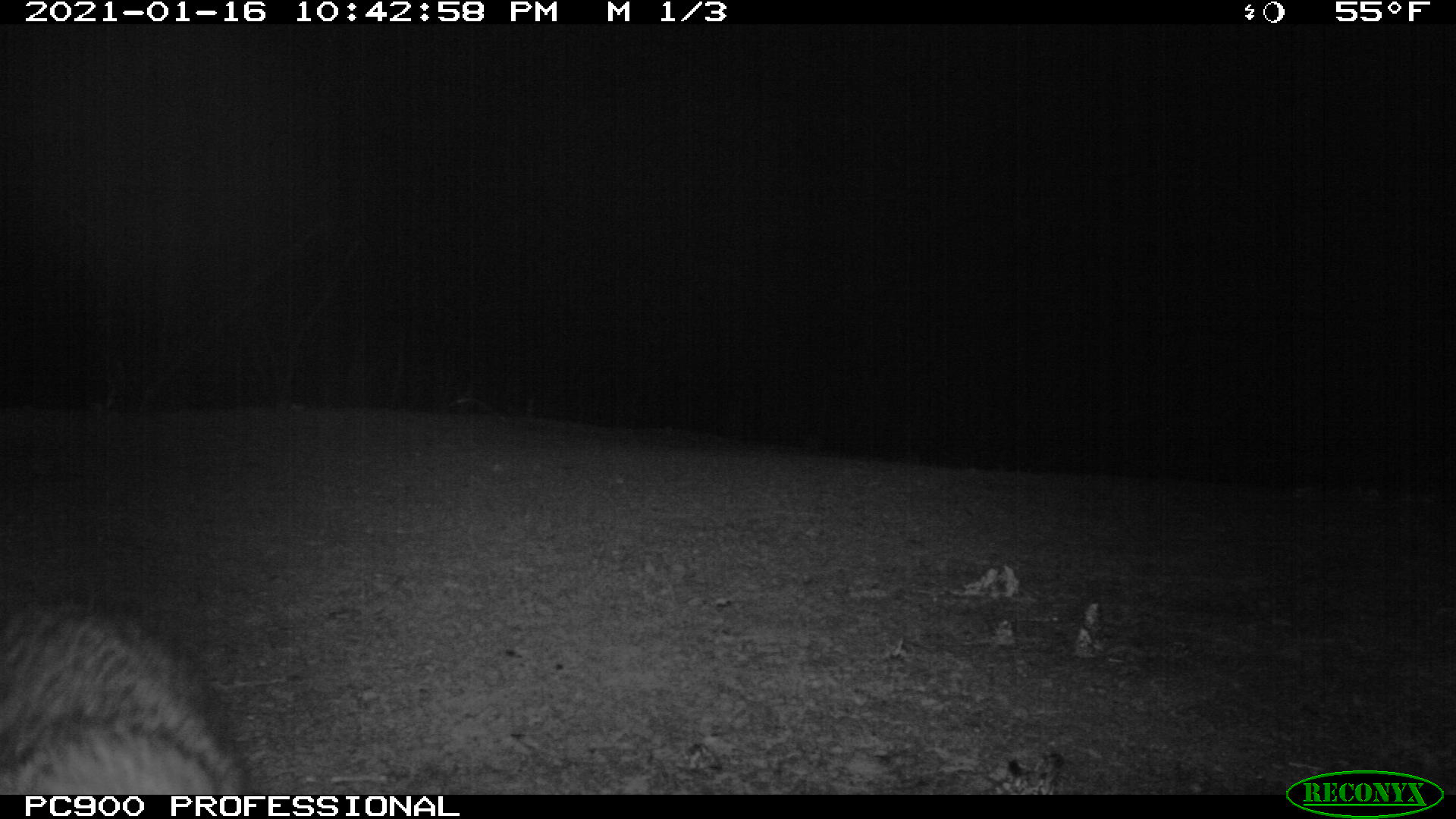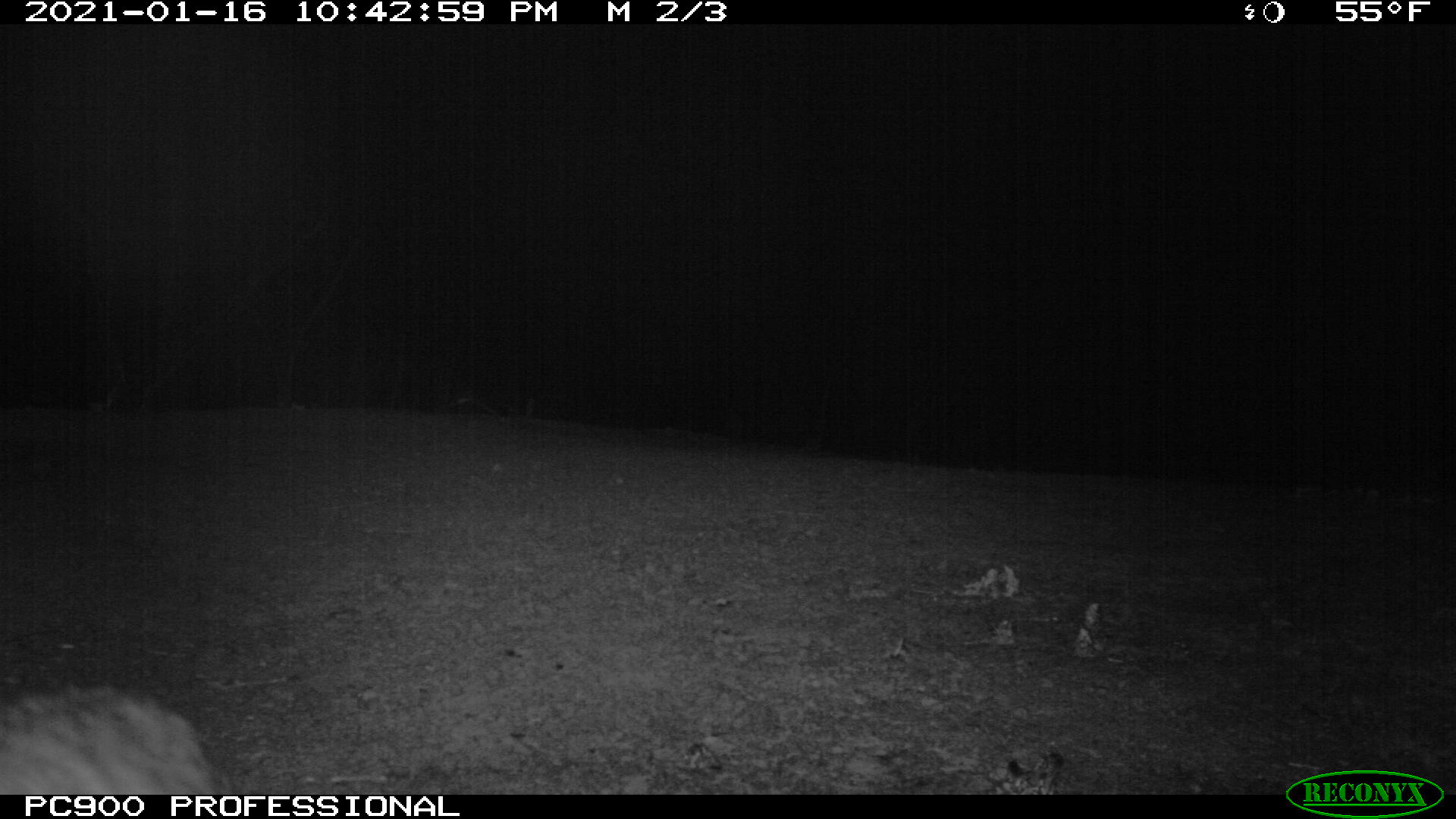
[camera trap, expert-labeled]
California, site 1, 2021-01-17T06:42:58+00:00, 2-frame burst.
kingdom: Animalia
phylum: Chordata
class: Mammalia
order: Carnivora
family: Canidae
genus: Urocyon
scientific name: Urocyon cinereoargenteus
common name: gray fox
Gray fox (Urocyon cinereoargenteus).